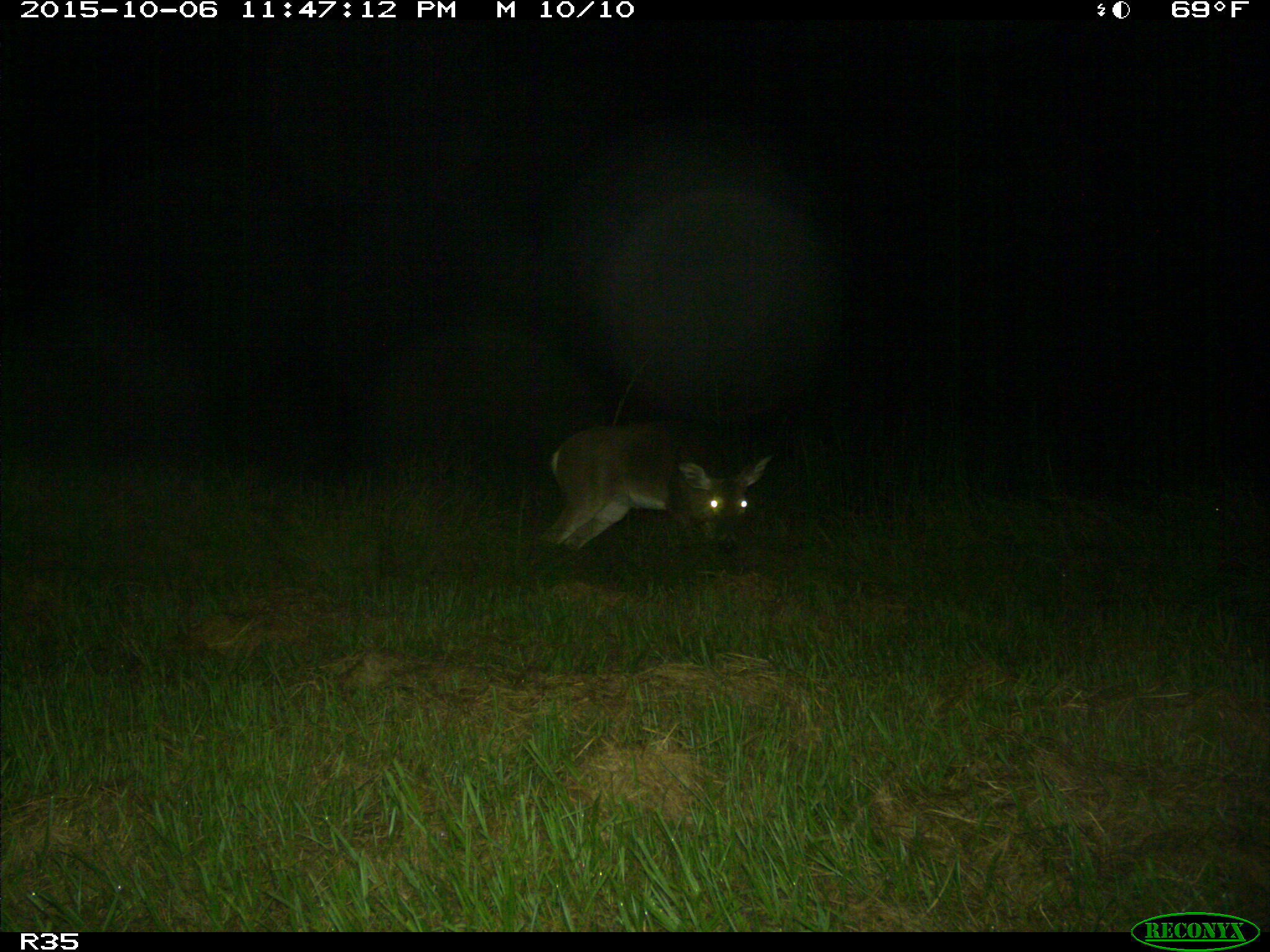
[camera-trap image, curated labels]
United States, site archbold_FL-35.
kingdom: Animalia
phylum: Chordata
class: Mammalia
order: Artiodactyla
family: Cervidae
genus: Odocoileus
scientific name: Odocoileus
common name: deer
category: unidentified deer